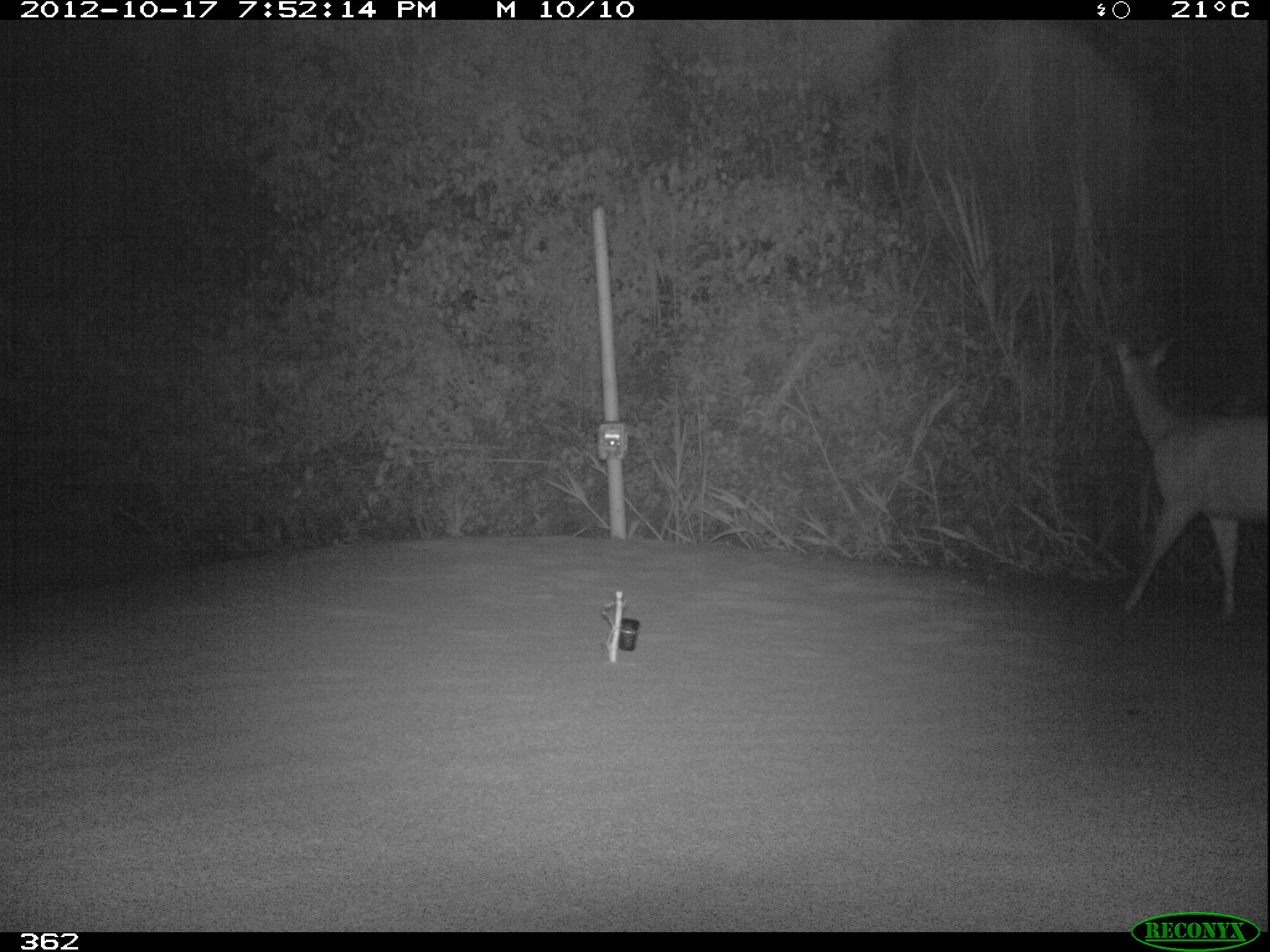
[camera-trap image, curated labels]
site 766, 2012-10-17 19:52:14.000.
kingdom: Animalia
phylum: Chordata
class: Mammalia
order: Artiodactyla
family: Cervidae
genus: Mazama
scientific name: Mazama americana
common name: red brocket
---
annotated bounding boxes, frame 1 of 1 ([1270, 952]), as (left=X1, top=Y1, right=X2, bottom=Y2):
mazama americana: (left=1113, top=335, right=1270, bottom=618)